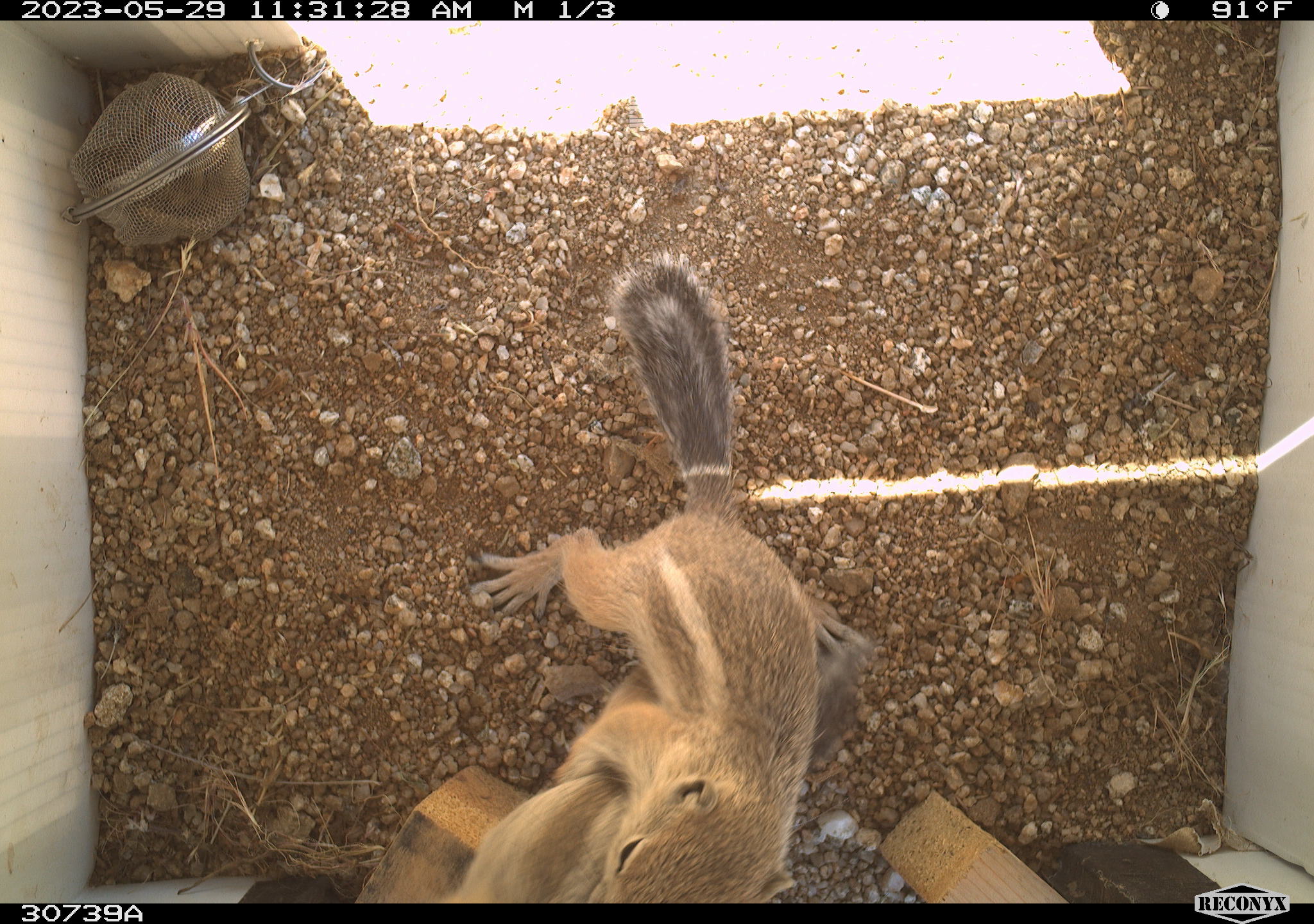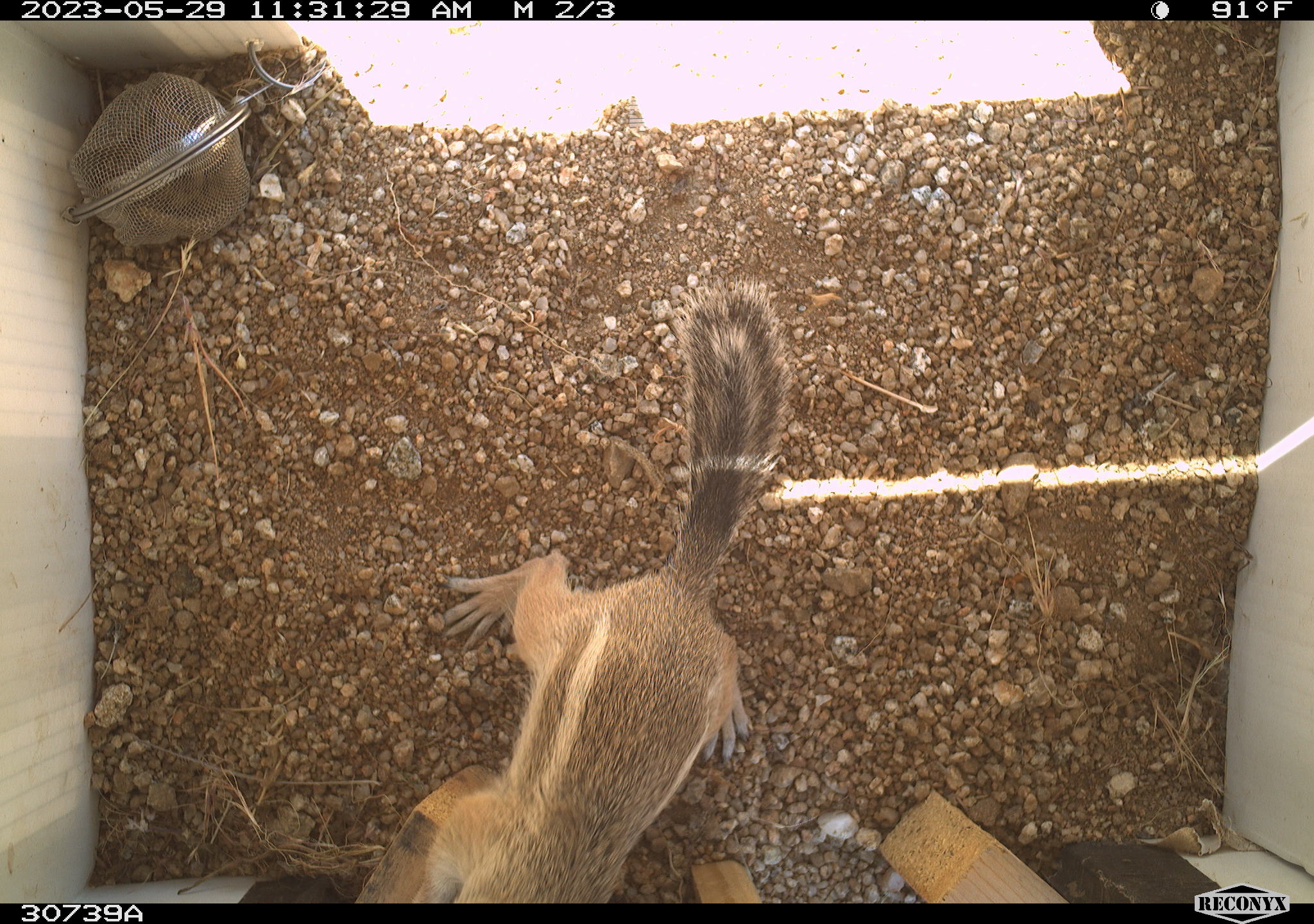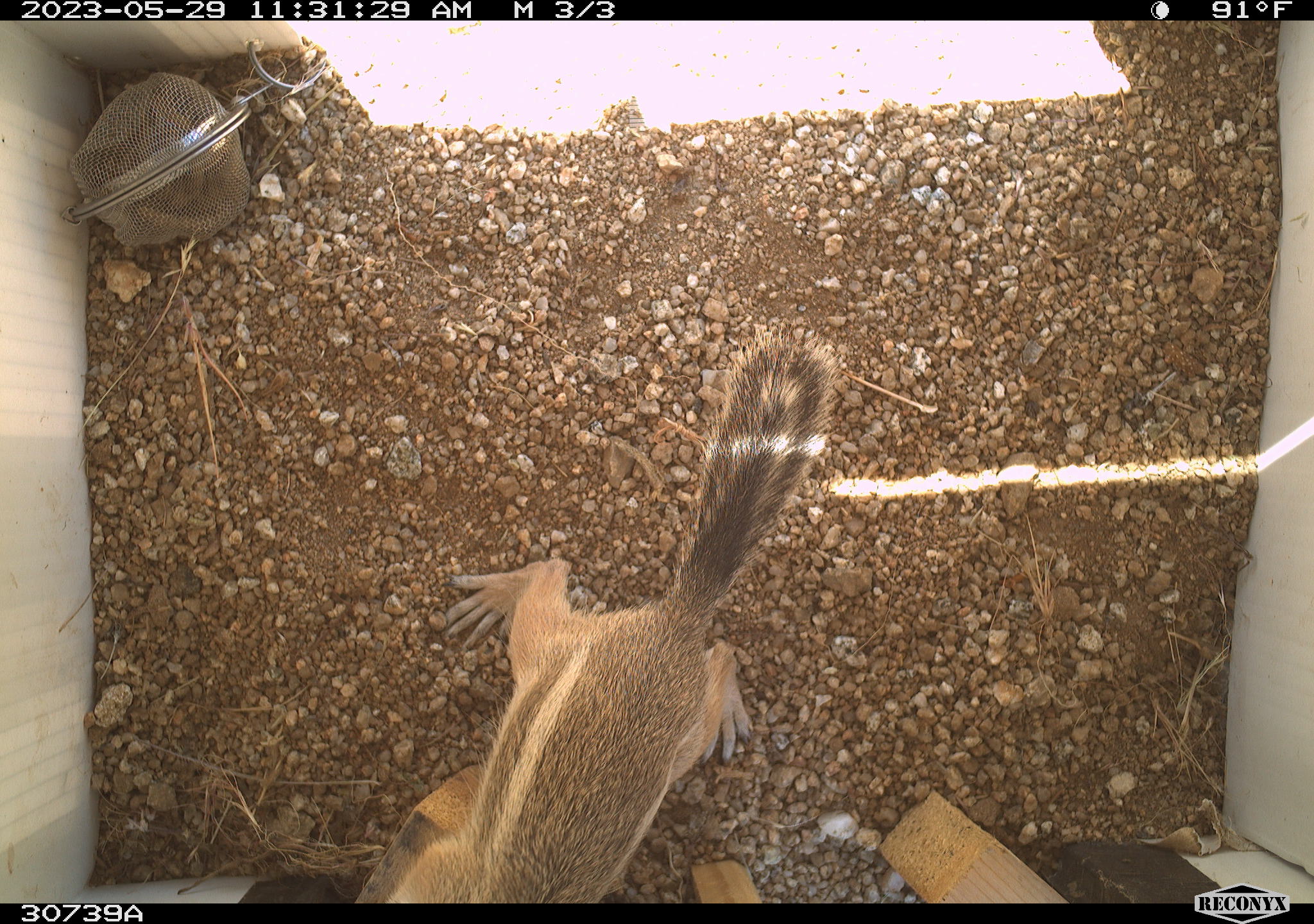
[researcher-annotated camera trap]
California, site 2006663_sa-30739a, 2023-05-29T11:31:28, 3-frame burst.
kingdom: Animalia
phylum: Chordata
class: Mammalia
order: Rodentia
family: Sciuridae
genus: Ammospermophilus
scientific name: Ammospermophilus leucurus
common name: white-tailed antelope squirrel